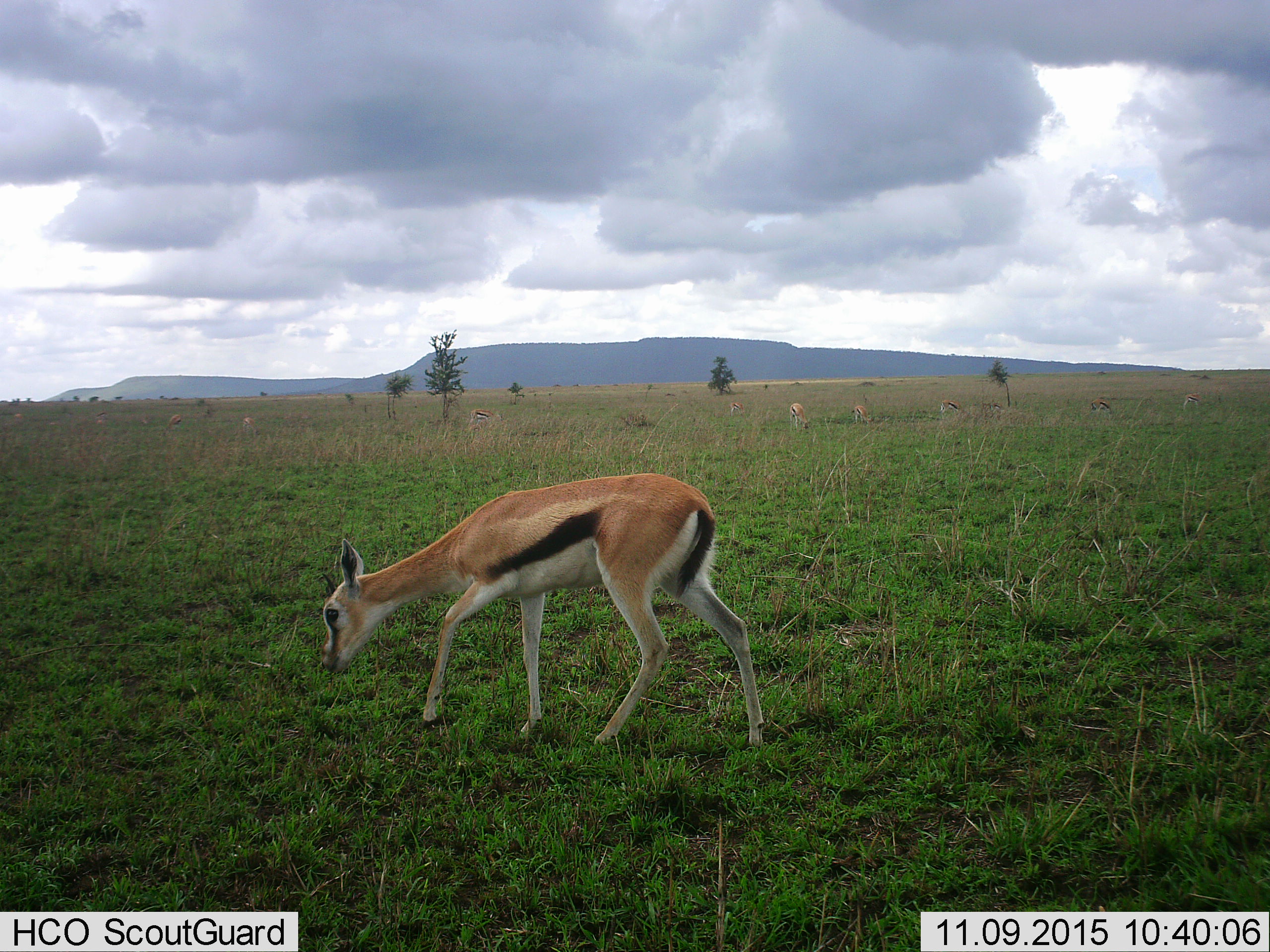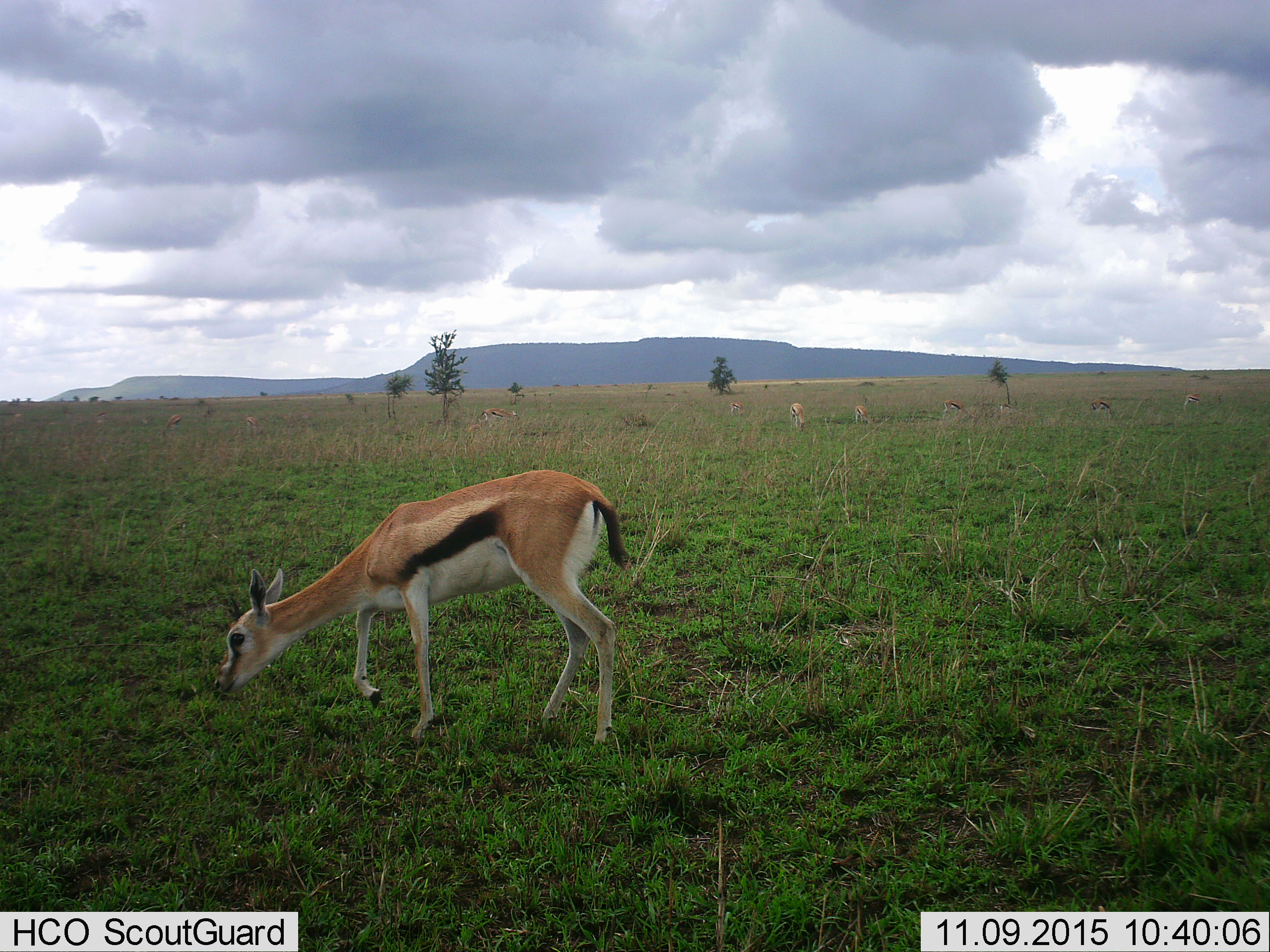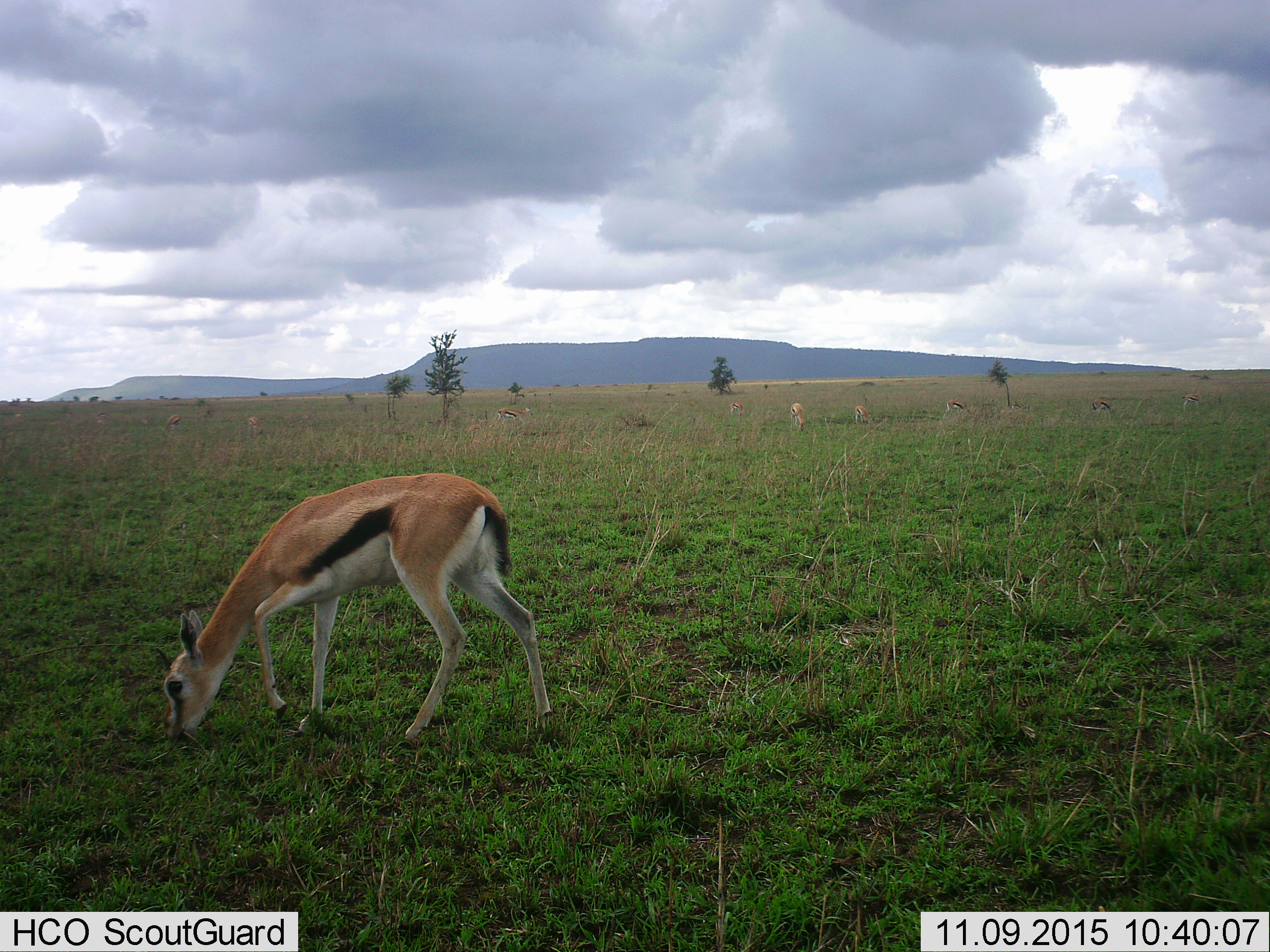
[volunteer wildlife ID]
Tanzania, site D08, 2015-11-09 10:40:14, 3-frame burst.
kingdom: Animalia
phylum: Chordata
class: Mammalia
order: Artiodactyla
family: Bovidae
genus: Eudorcas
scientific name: Eudorcas thomsonii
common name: thomson's gazelle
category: gazellethomsons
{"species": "gazellethomsons (thomson's gazelle) (Eudorcas thomsonii)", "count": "11-50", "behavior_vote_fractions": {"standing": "59%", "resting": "0%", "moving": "65%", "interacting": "0%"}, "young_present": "12%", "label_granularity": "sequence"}